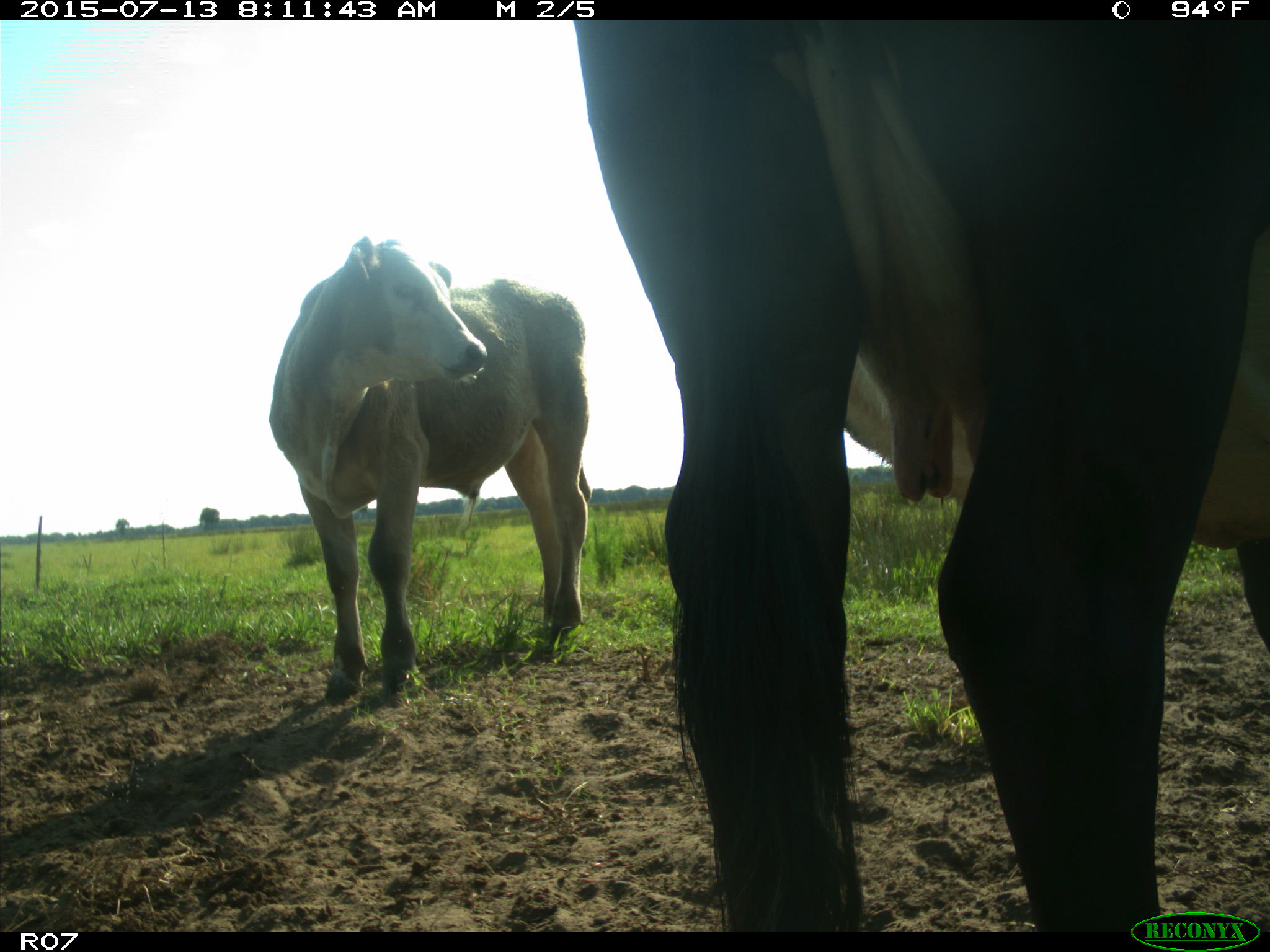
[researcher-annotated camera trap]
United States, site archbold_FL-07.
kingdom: Animalia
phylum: Chordata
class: Mammalia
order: Artiodactyla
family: Bovidae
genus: Bos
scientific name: Bos taurus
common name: domestic cow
Bos taurus (domestic cow).